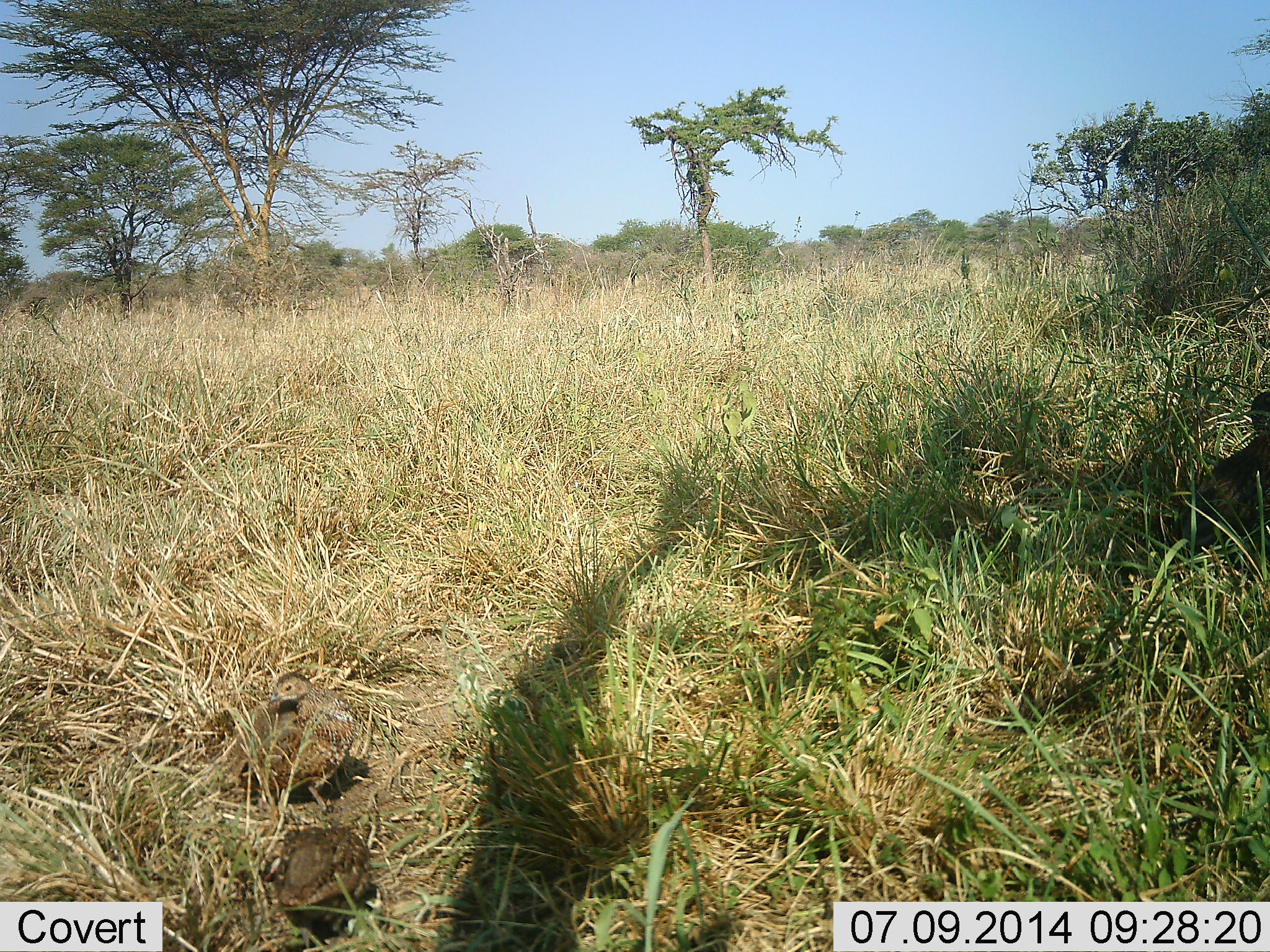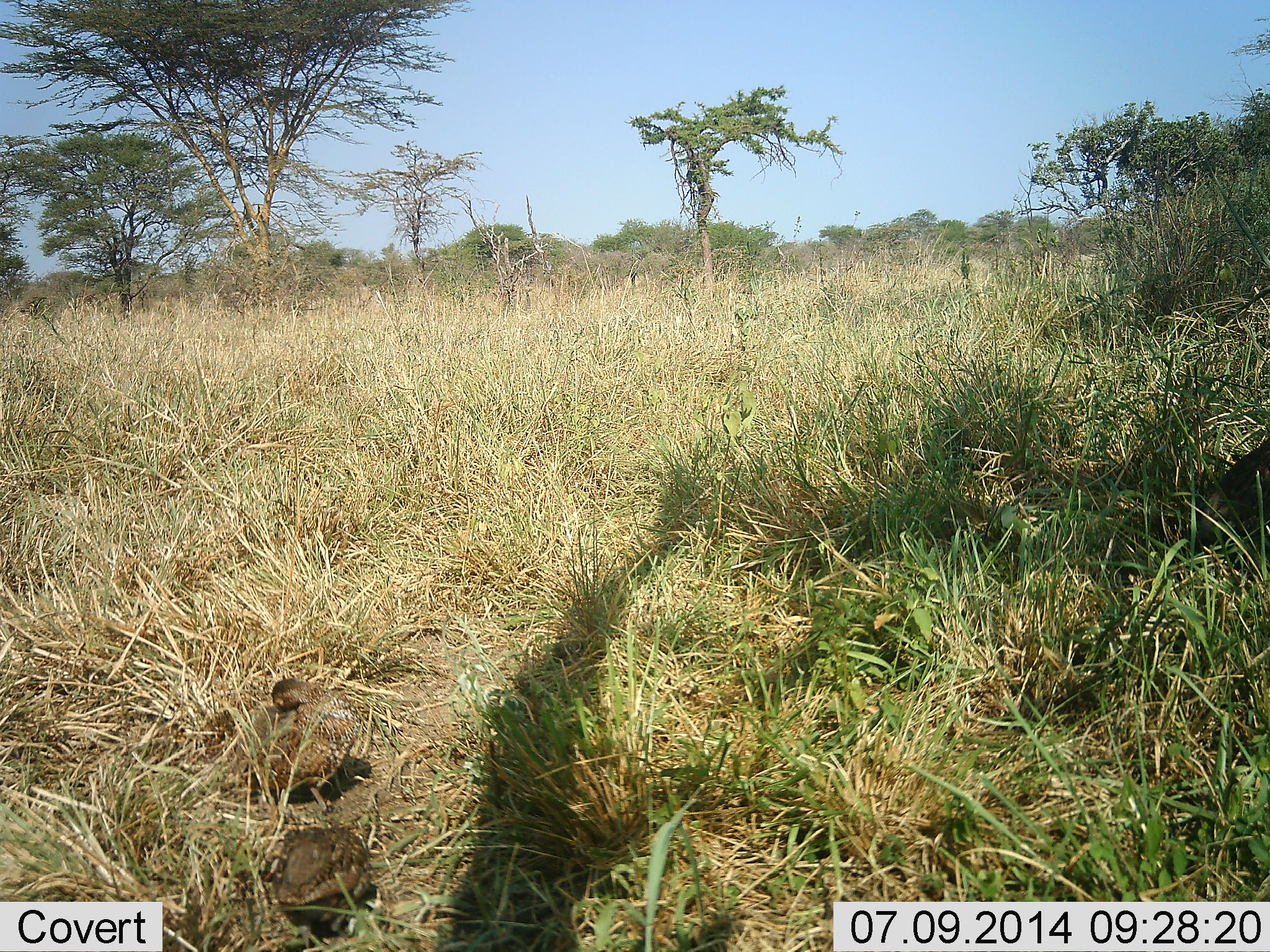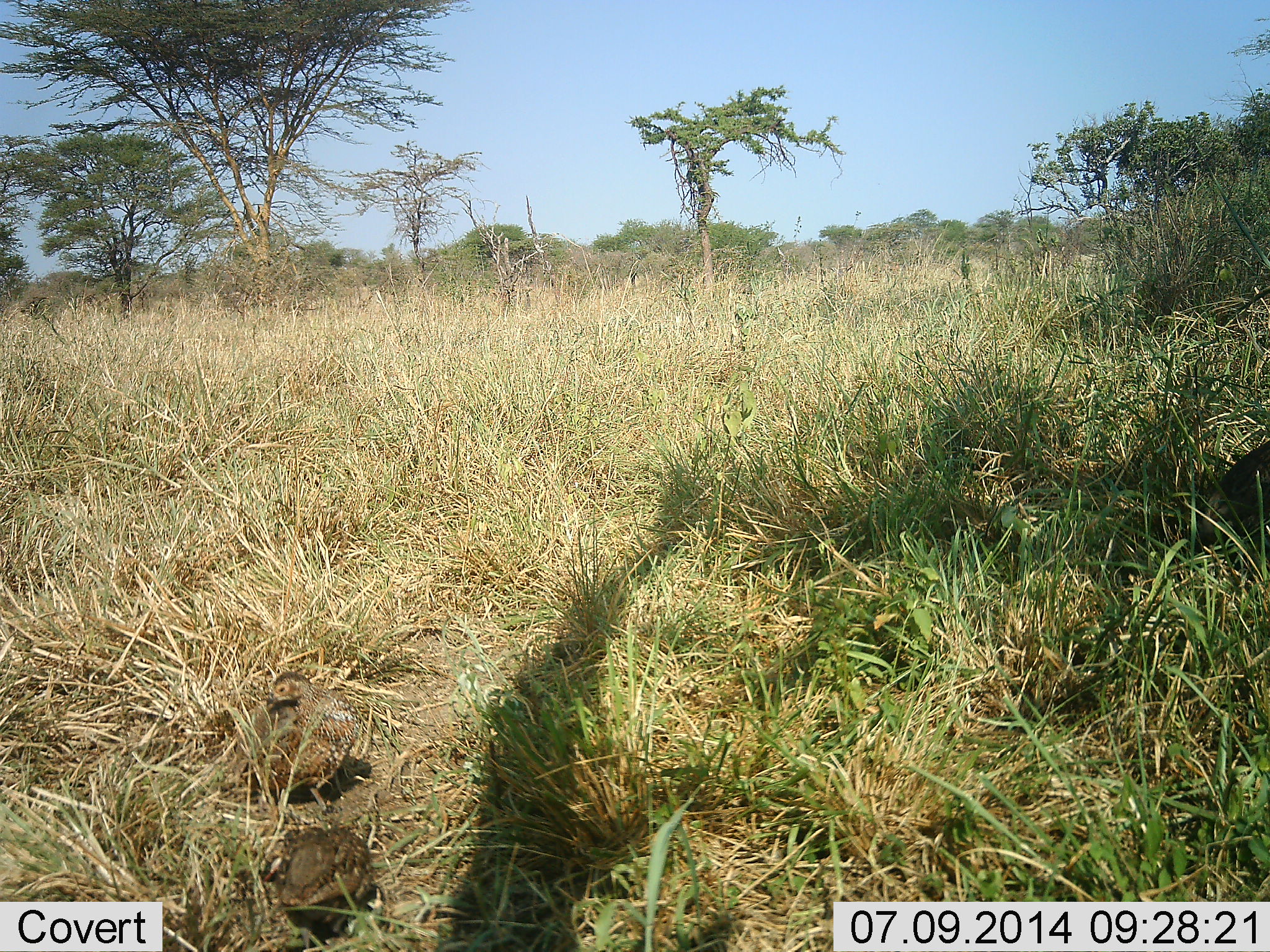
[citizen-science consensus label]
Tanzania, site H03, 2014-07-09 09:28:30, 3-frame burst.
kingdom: Animalia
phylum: Chordata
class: Aves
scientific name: Aves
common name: bird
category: otherbird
Otherbird (bird) (Aves), count 3. Behavior (volunteer vote fractions): standing 92%, resting 25%, moving 8%, interacting 0%. Young present (vote fraction): 25%. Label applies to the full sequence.